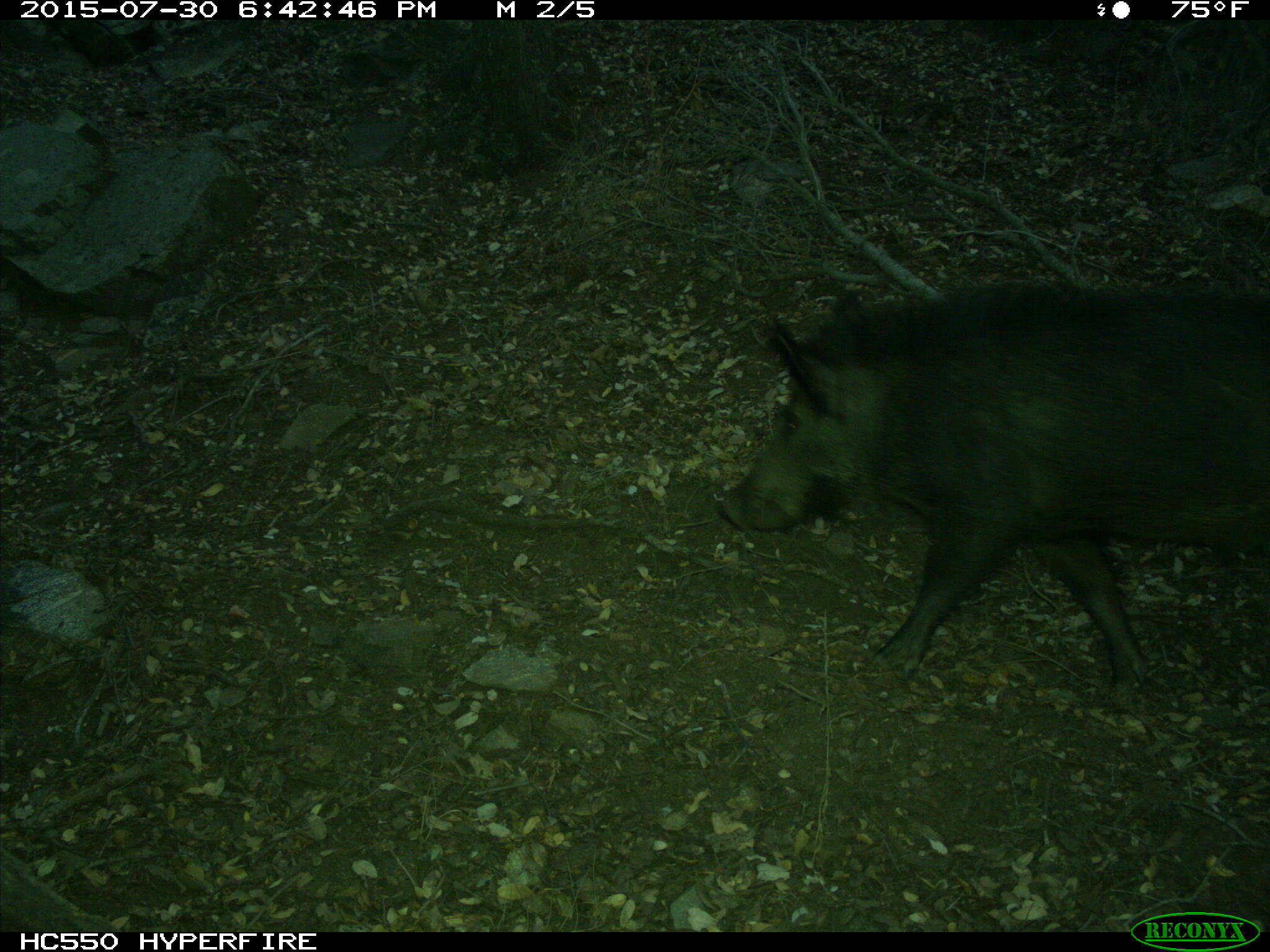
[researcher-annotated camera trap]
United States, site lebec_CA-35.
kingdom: Animalia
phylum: Chordata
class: Mammalia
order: Artiodactyla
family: Suidae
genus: Sus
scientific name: Sus scrofa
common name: wild boar